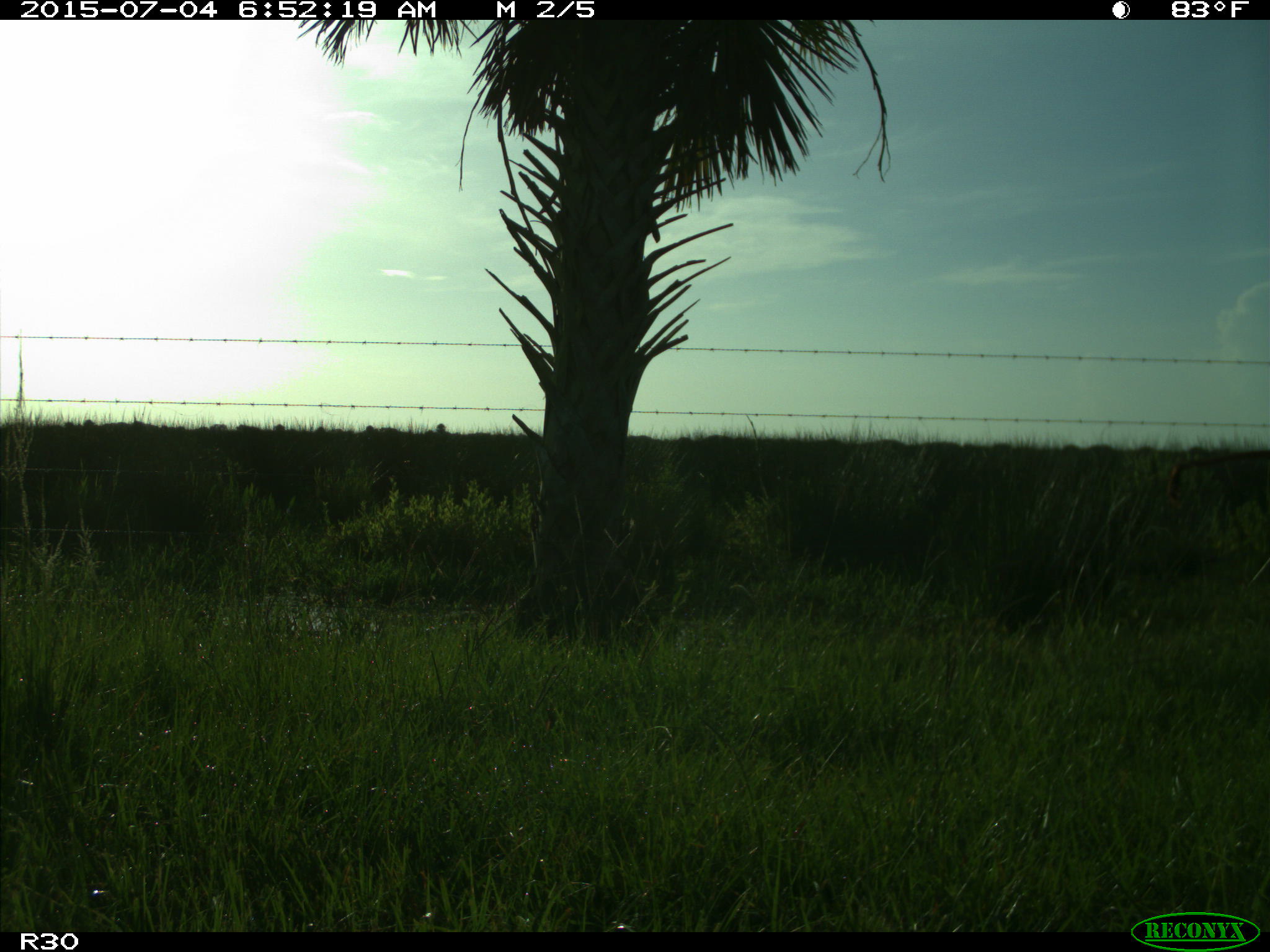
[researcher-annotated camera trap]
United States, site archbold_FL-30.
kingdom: Animalia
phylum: Chordata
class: Mammalia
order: Artiodactyla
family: Bovidae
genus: Bos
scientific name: Bos taurus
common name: domestic cow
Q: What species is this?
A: Bos taurus (domestic cow).